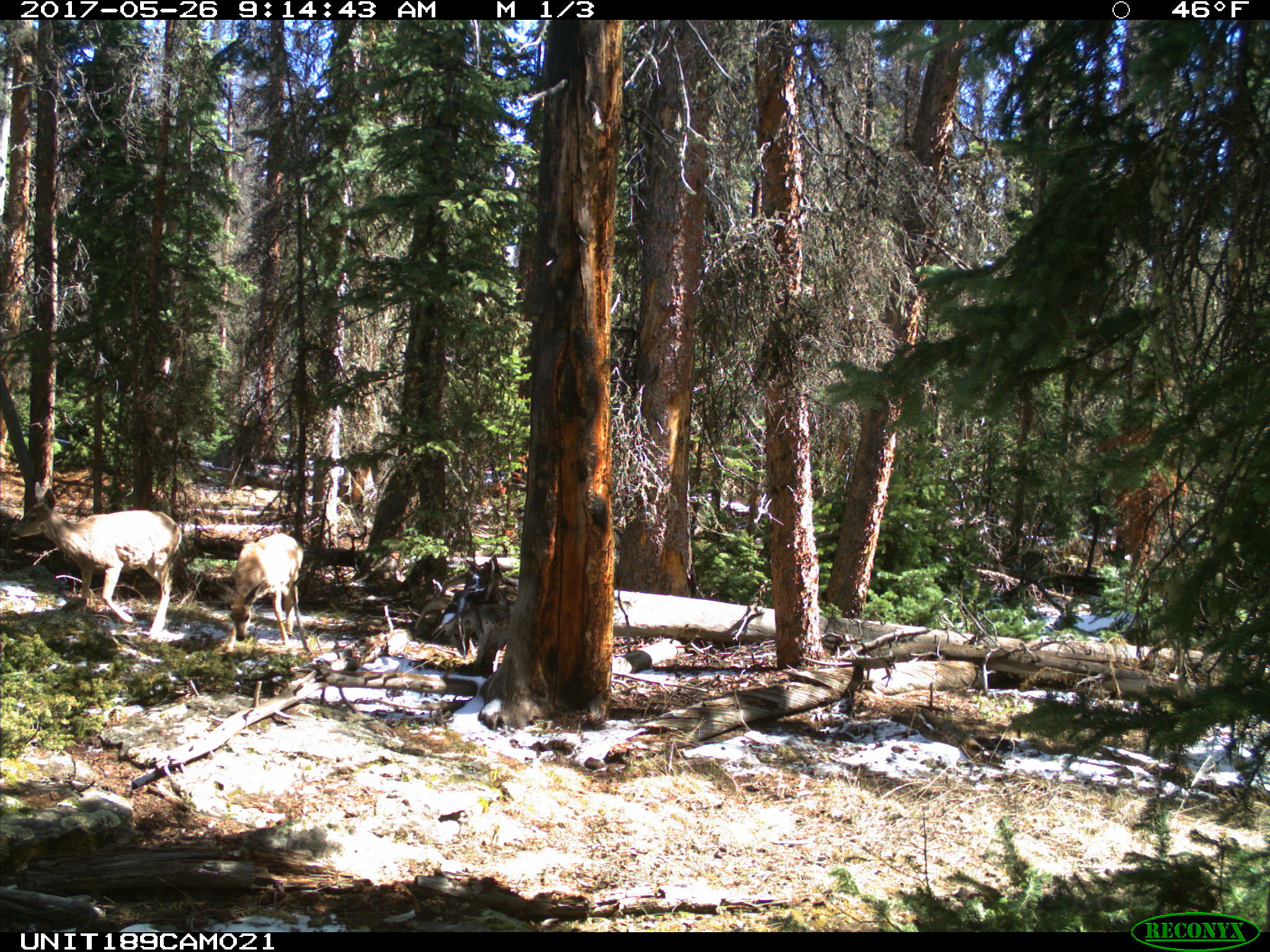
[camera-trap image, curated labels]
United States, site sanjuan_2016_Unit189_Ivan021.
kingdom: Animalia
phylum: Chordata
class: Mammalia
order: Artiodactyla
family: Cervidae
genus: Odocoileus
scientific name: Odocoileus hemionus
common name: mule deer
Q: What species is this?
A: Odocoileus hemionus (mule deer).